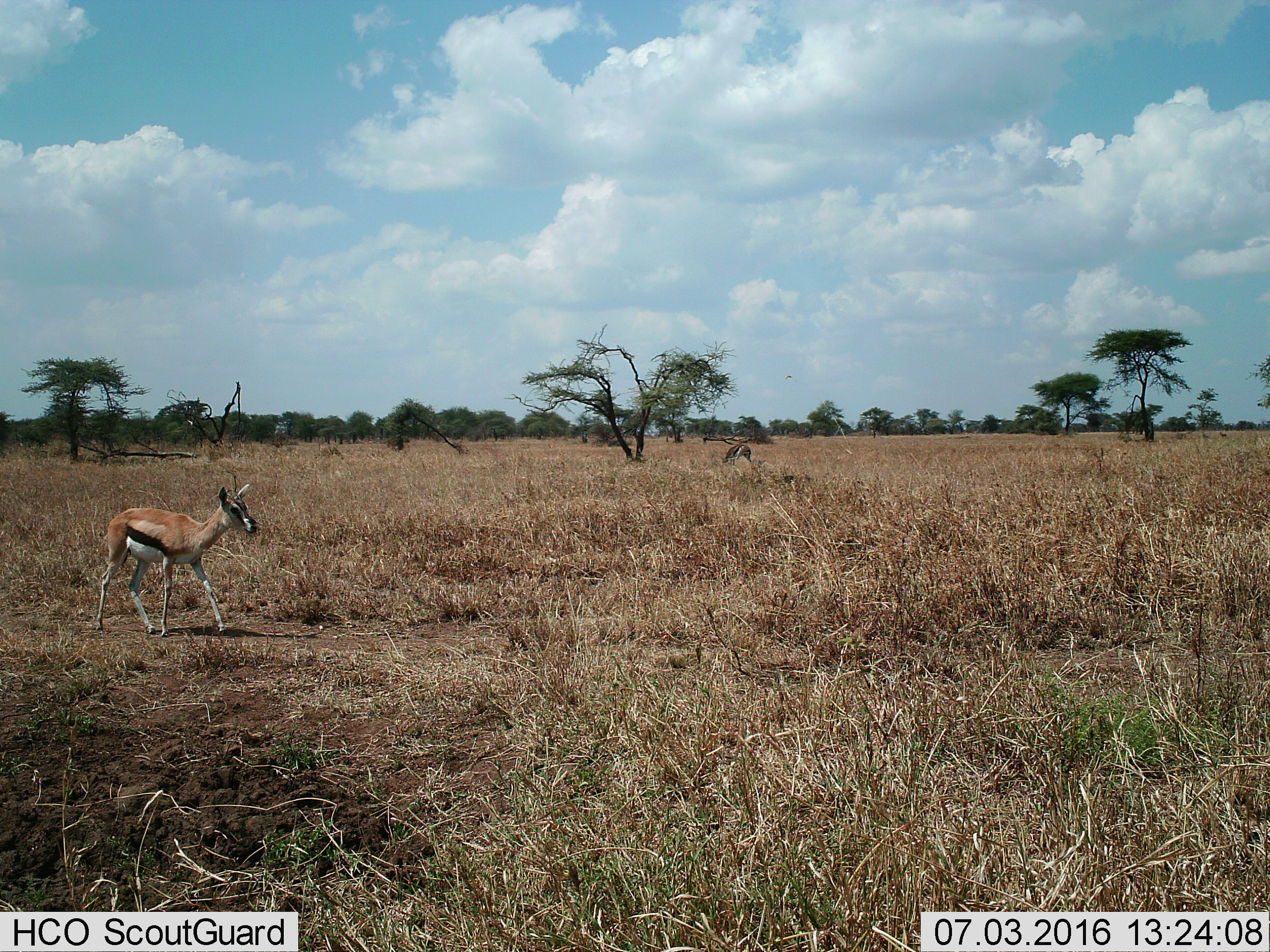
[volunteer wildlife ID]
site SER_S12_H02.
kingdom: Animalia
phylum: Chordata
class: Mammalia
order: Artiodactyla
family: Bovidae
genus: Eudorcas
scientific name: Eudorcas thomsonii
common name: thomson's gazelle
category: gazellethomsons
Gazellethomsons (thomson's gazelle) (Eudorcas thomsonii), count 2. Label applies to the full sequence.